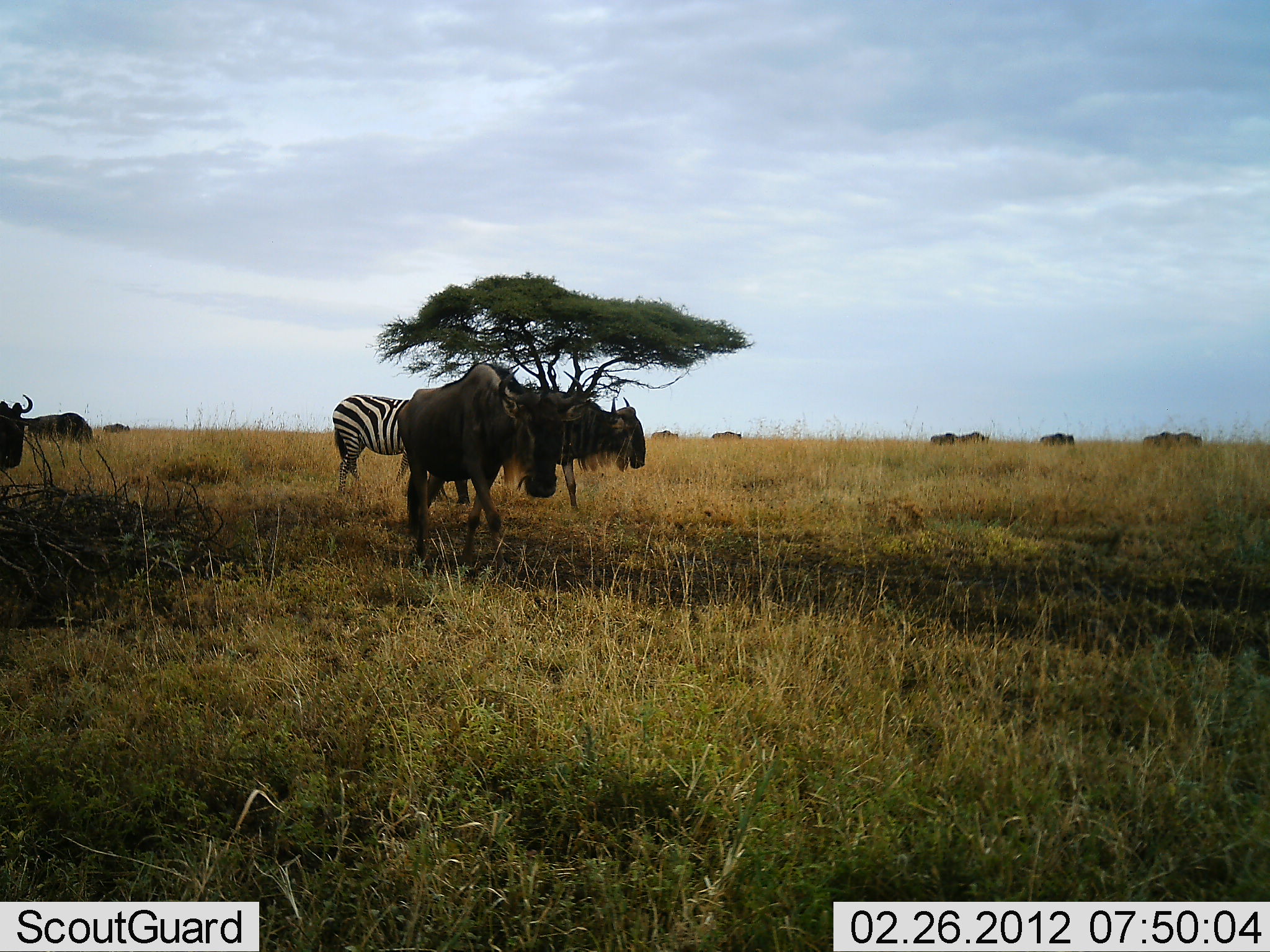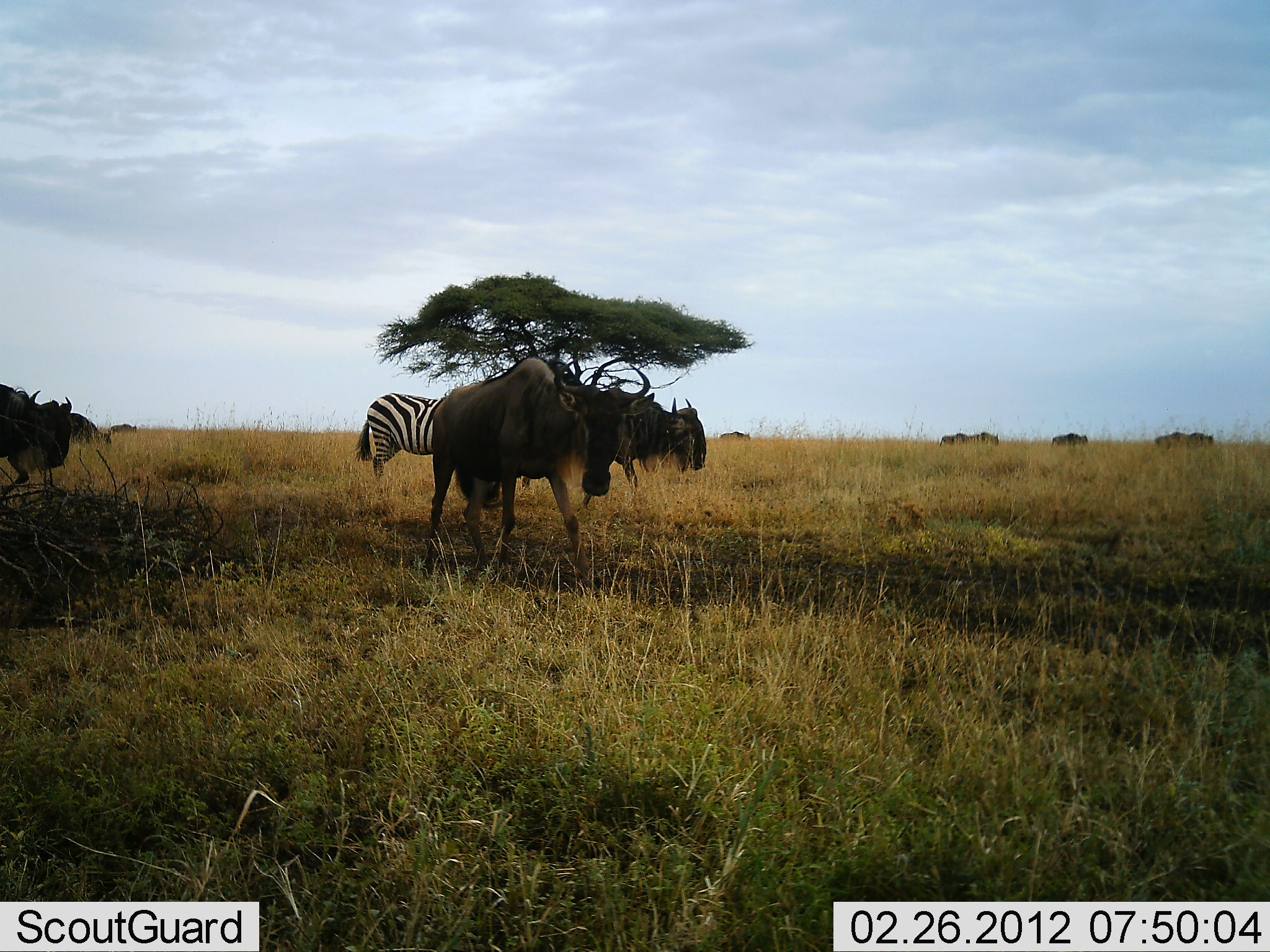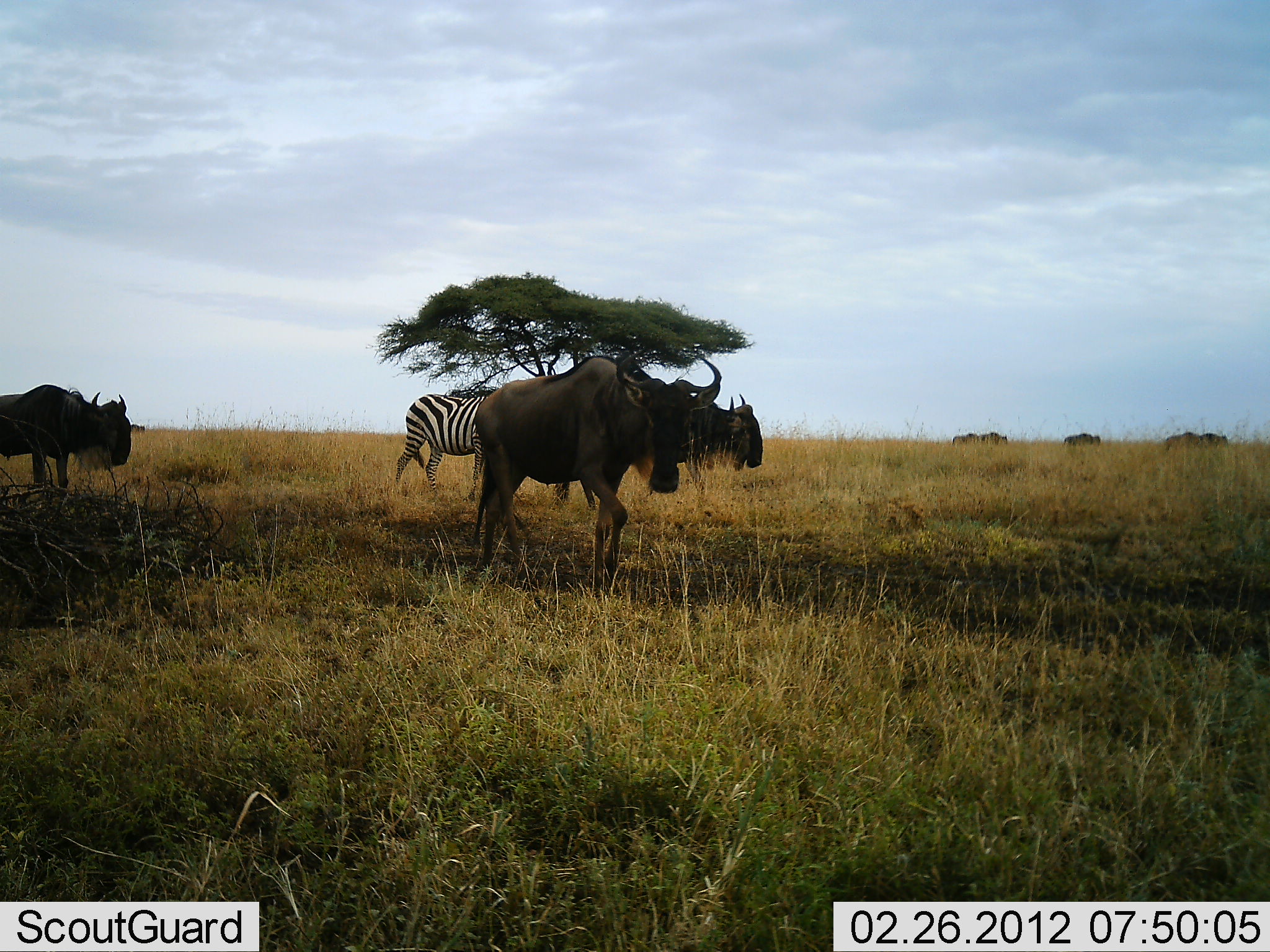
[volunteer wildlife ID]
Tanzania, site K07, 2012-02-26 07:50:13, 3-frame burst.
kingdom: Animalia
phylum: Chordata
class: Mammalia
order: Artiodactyla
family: Bovidae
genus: Connochaetes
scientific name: Connochaetes taurinus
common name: blue wildebeest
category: wildebeest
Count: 11-50.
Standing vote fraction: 15%.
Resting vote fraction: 0%.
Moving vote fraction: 92%.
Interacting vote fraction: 0%.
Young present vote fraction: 0%.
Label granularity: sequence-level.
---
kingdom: Animalia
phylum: Chordata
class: Mammalia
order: Perissodactyla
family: Equidae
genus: Equus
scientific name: Equus quagga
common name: plains zebra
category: zebra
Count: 1.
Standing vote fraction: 32%.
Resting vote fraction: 0%.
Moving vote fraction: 68%.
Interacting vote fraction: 0%.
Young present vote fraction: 0%.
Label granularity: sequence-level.